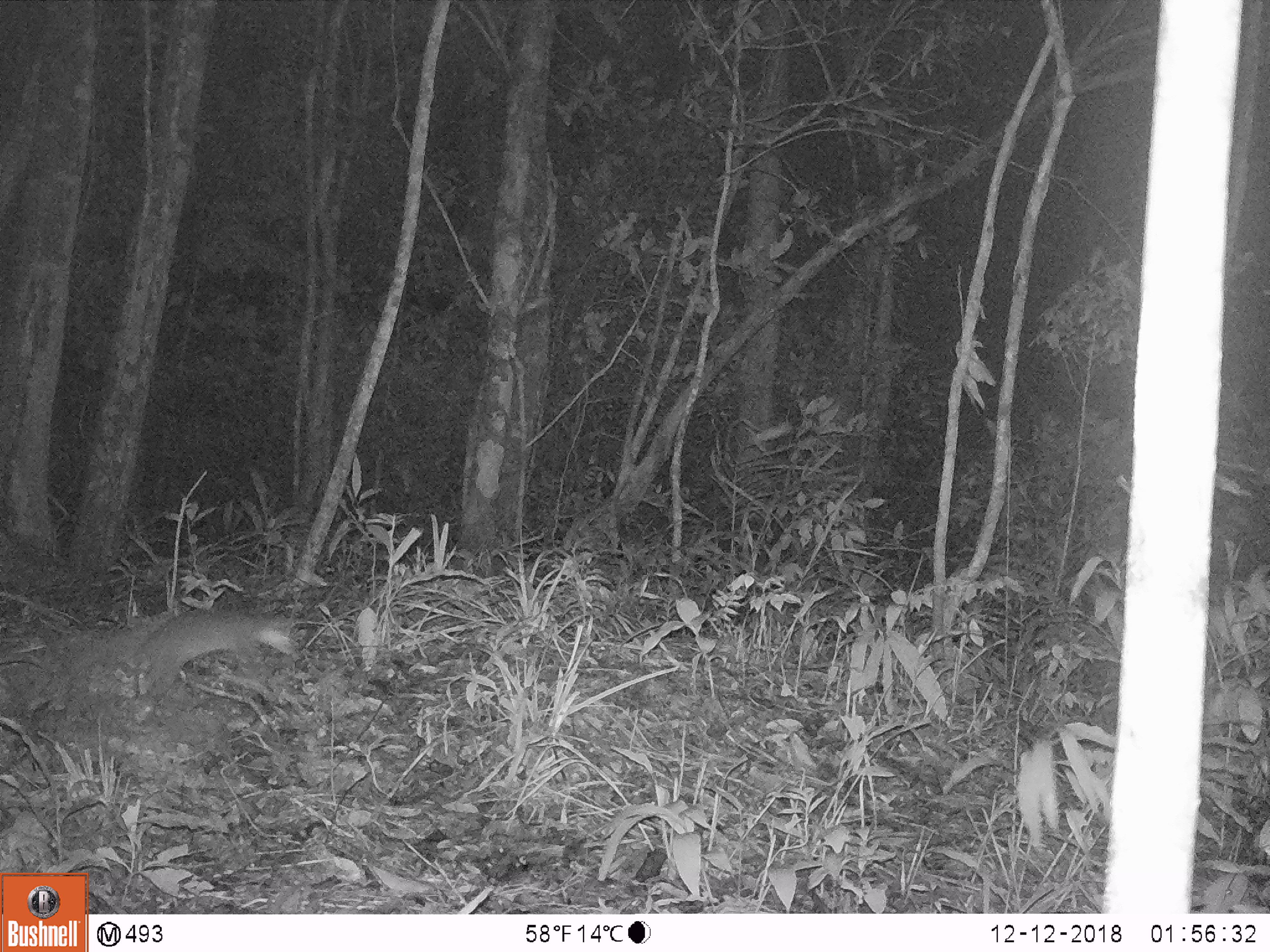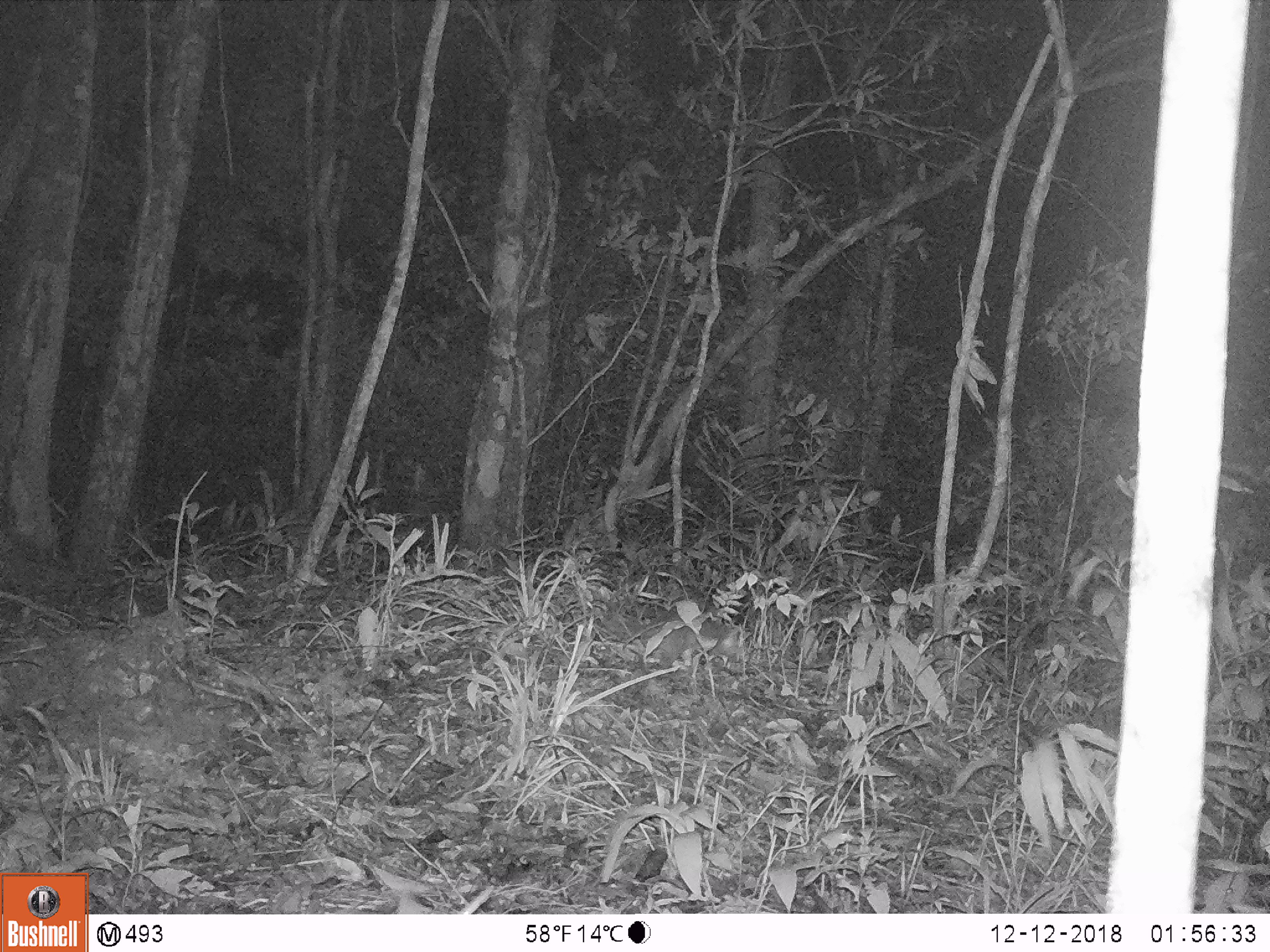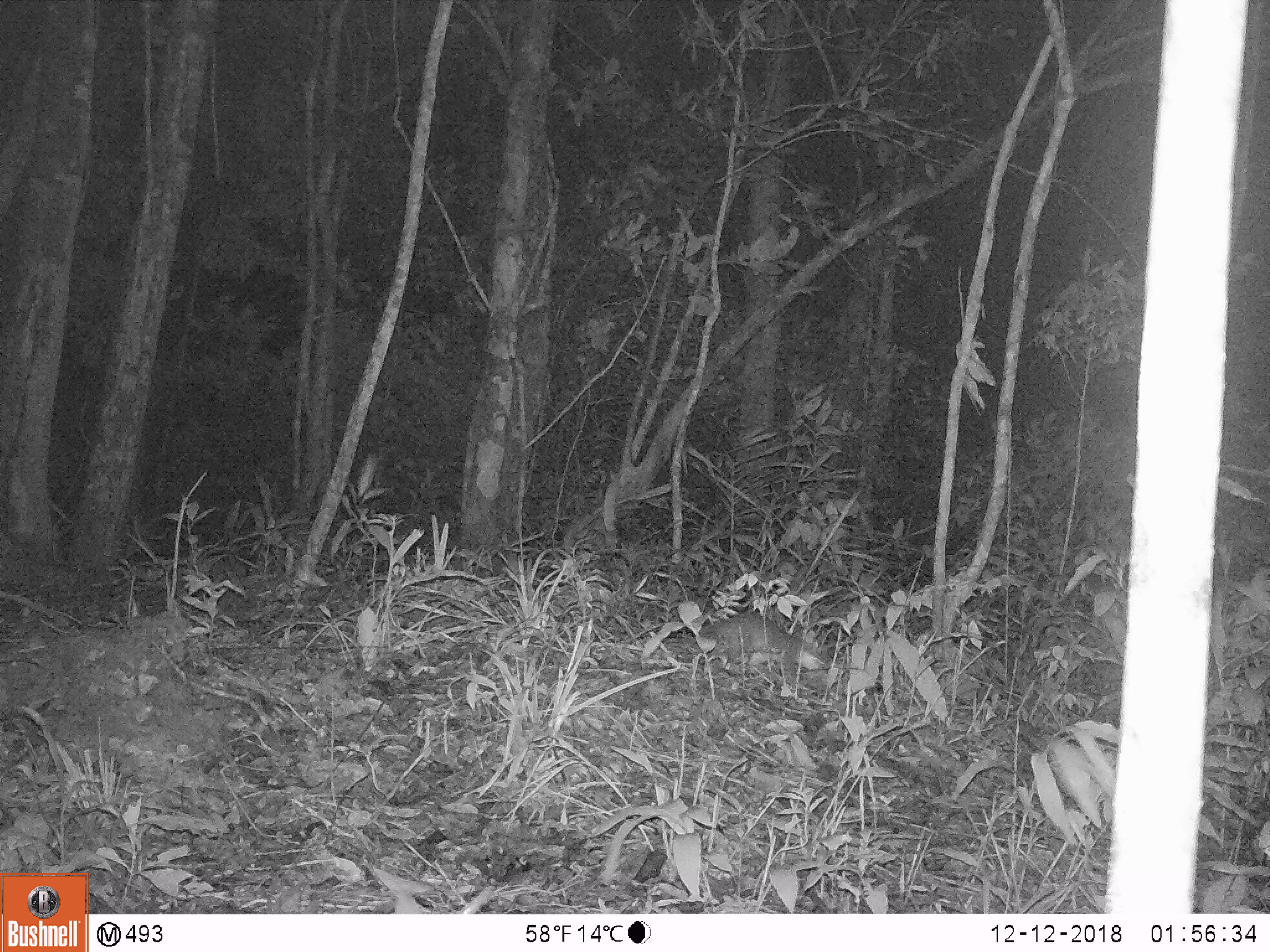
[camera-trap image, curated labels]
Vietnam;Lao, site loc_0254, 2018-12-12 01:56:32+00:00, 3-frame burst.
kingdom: Animalia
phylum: Chordata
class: Mammalia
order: Carnivora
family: Mustelidae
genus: Melogale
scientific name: Melogale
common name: ferret badger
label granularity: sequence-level